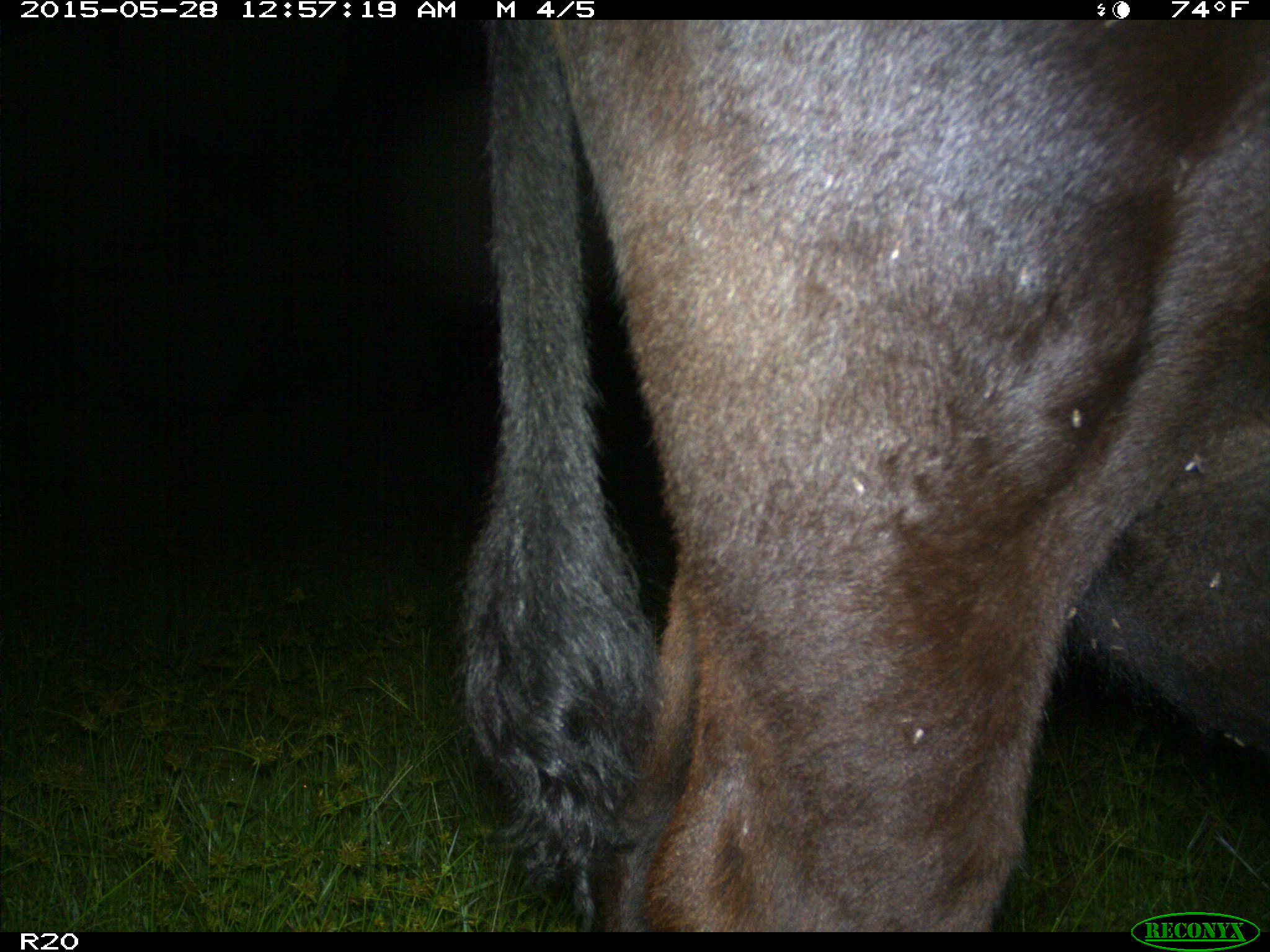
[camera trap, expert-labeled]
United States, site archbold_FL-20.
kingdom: Animalia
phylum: Chordata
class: Mammalia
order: Artiodactyla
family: Bovidae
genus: Bos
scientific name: Bos taurus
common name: domestic cow